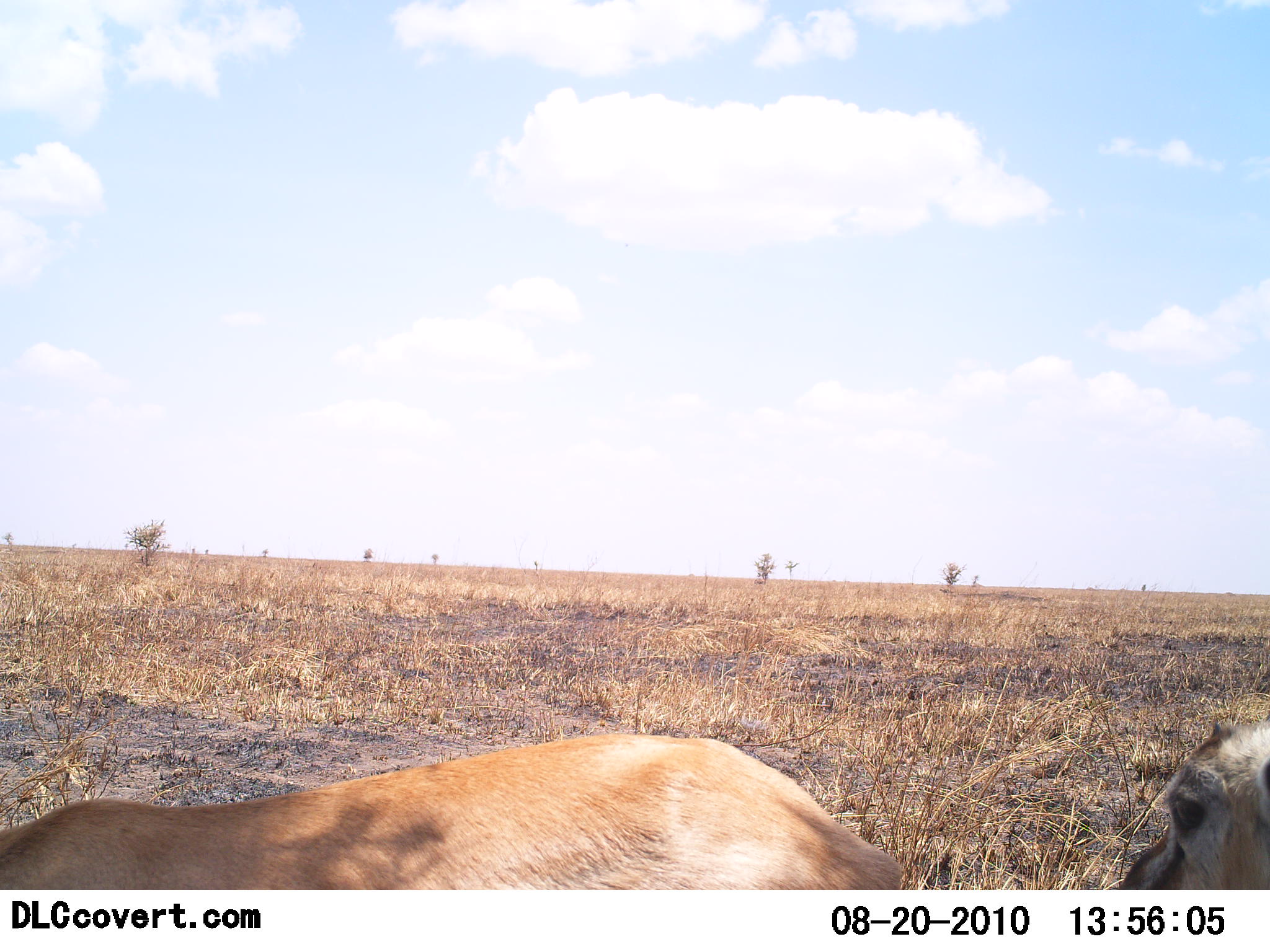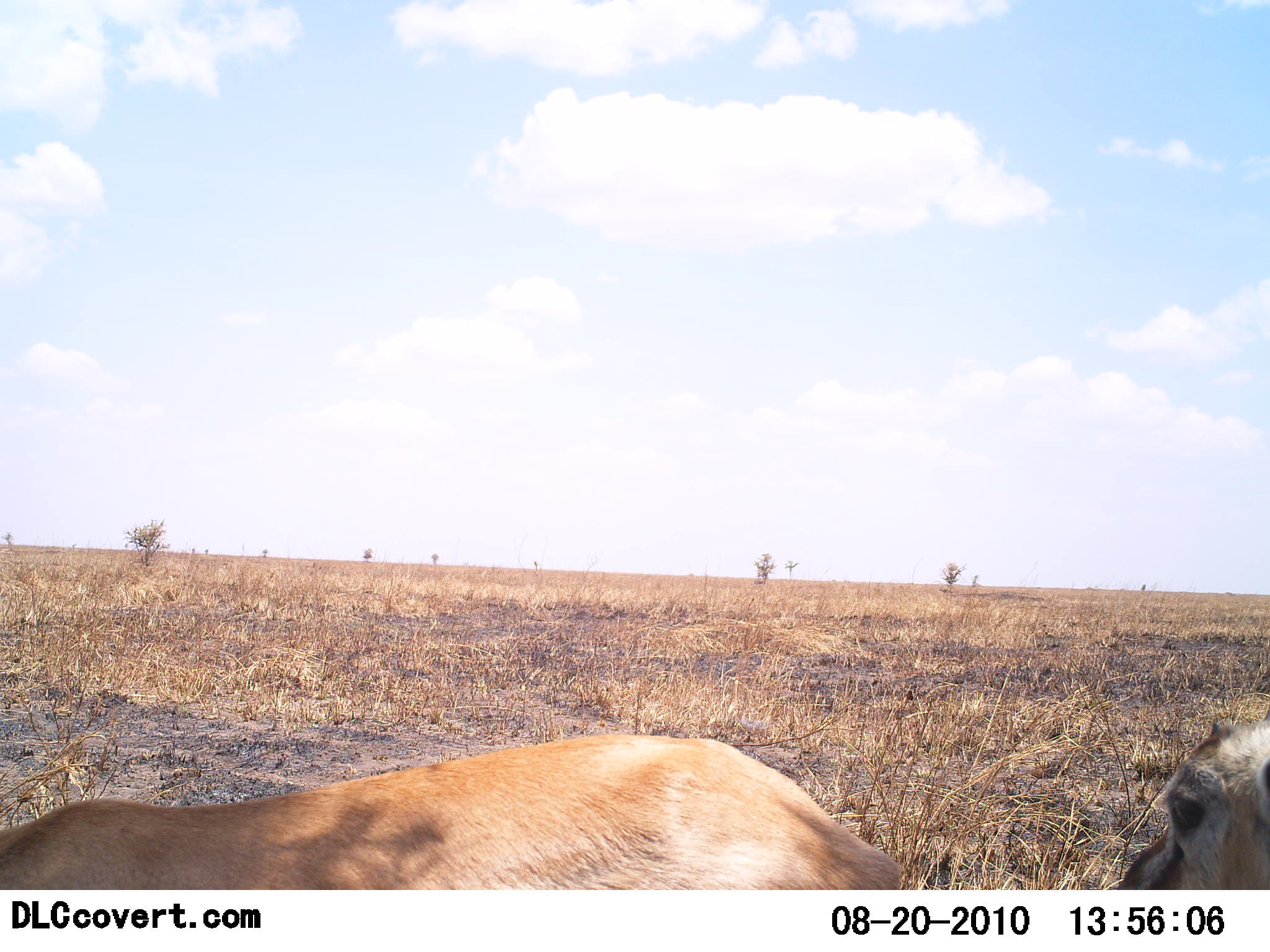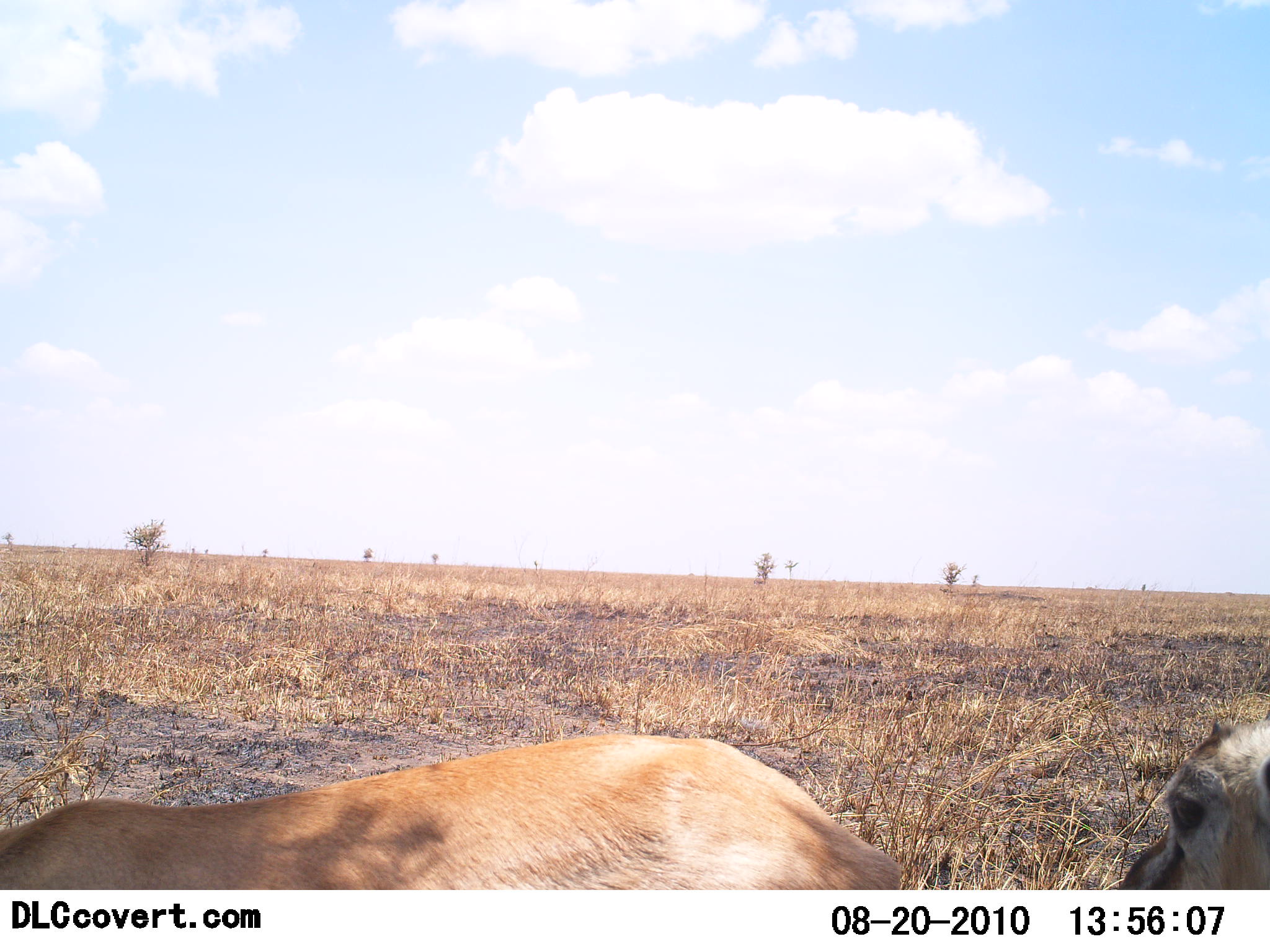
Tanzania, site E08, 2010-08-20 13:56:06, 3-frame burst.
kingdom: Animalia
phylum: Chordata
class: Mammalia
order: Artiodactyla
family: Bovidae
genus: Eudorcas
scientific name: Eudorcas thomsonii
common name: thomson's gazelle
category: gazellethomsons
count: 2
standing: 58%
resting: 42%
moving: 0%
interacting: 0%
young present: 17%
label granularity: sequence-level